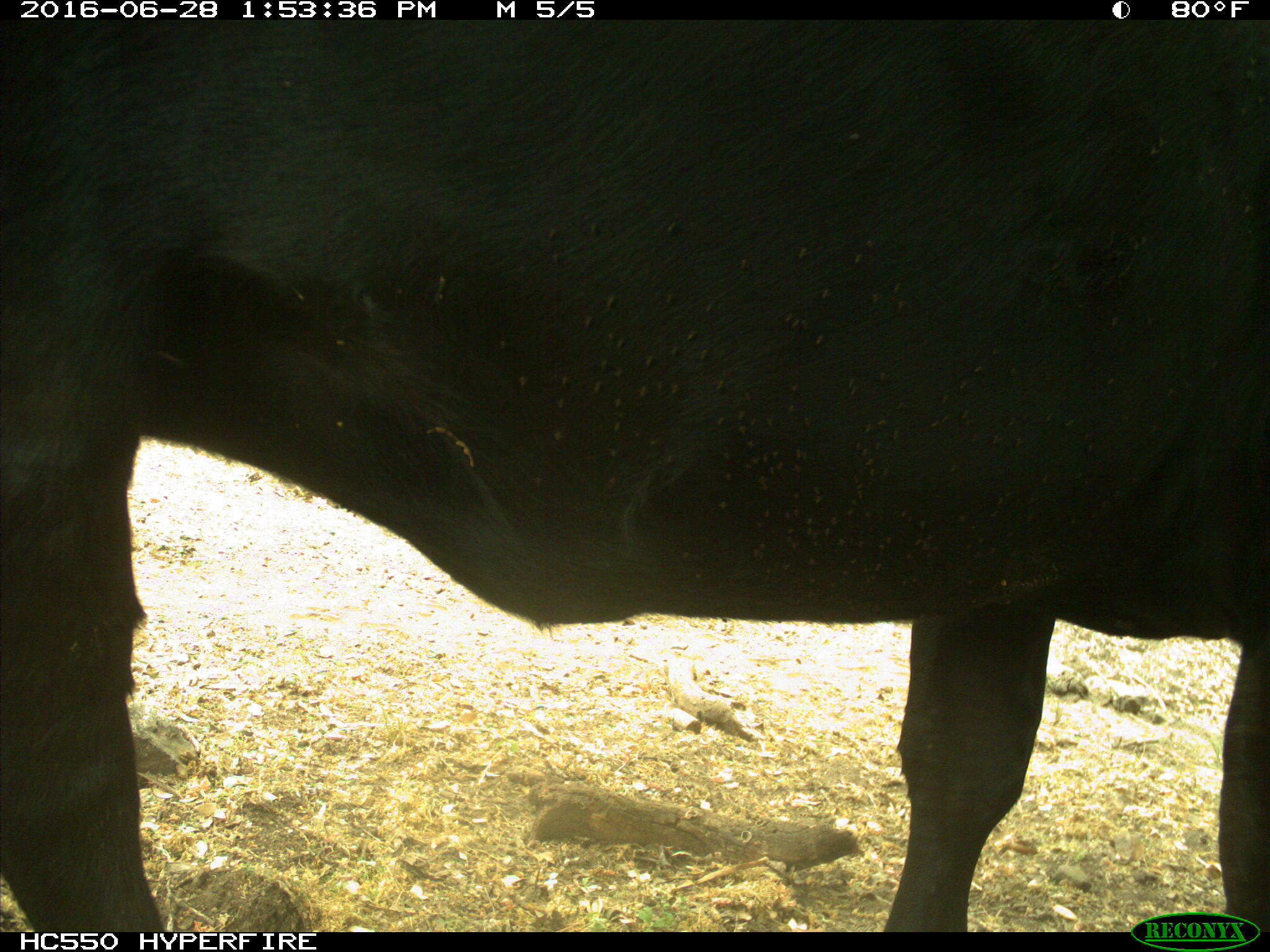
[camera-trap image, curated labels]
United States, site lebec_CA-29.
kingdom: Animalia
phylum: Chordata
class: Mammalia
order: Artiodactyla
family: Bovidae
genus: Bos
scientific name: Bos taurus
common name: domestic cow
Bos taurus (domestic cow).